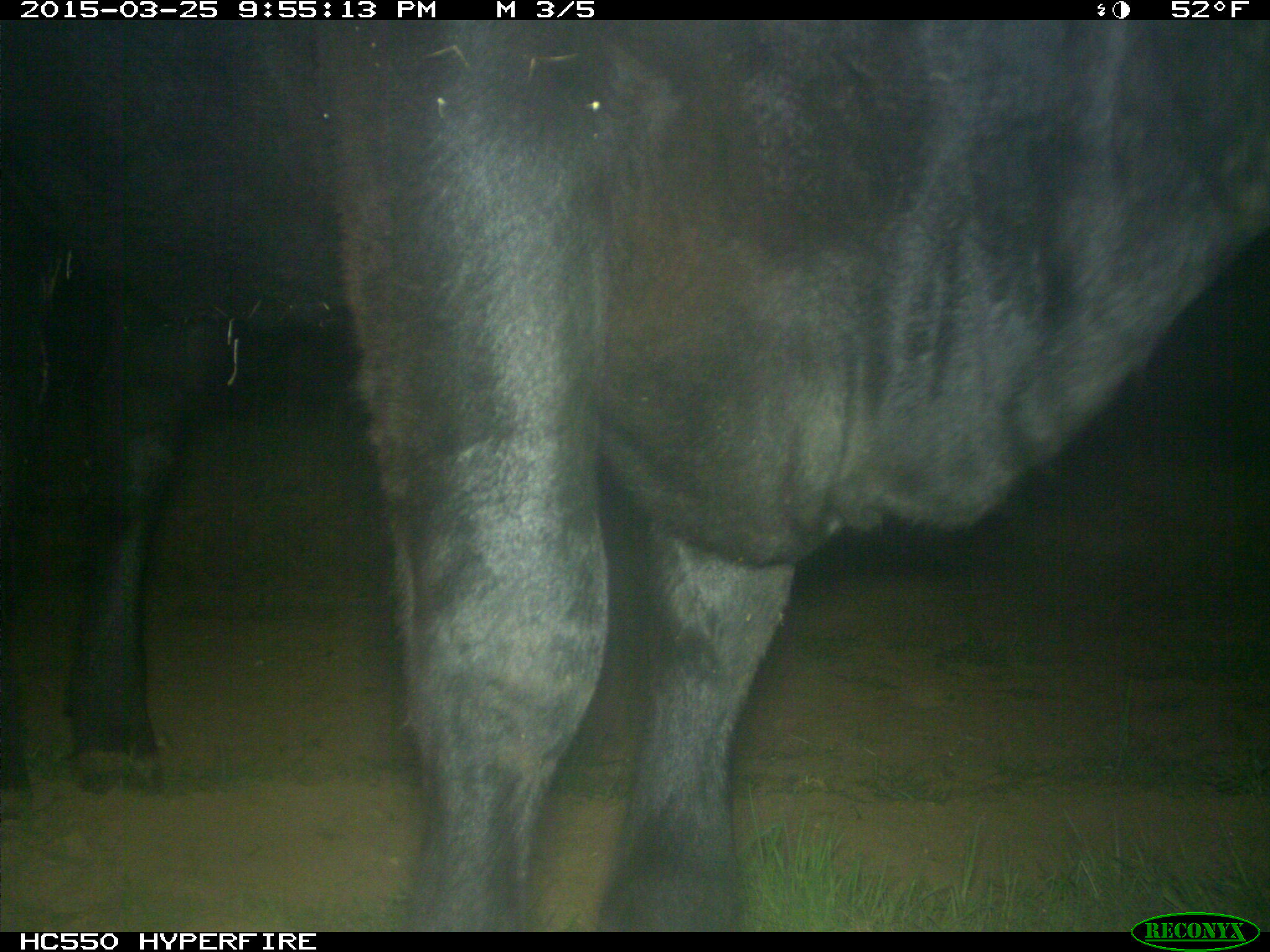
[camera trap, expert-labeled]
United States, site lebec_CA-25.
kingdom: Animalia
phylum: Chordata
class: Mammalia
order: Artiodactyla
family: Bovidae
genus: Bos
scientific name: Bos taurus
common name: domestic cow